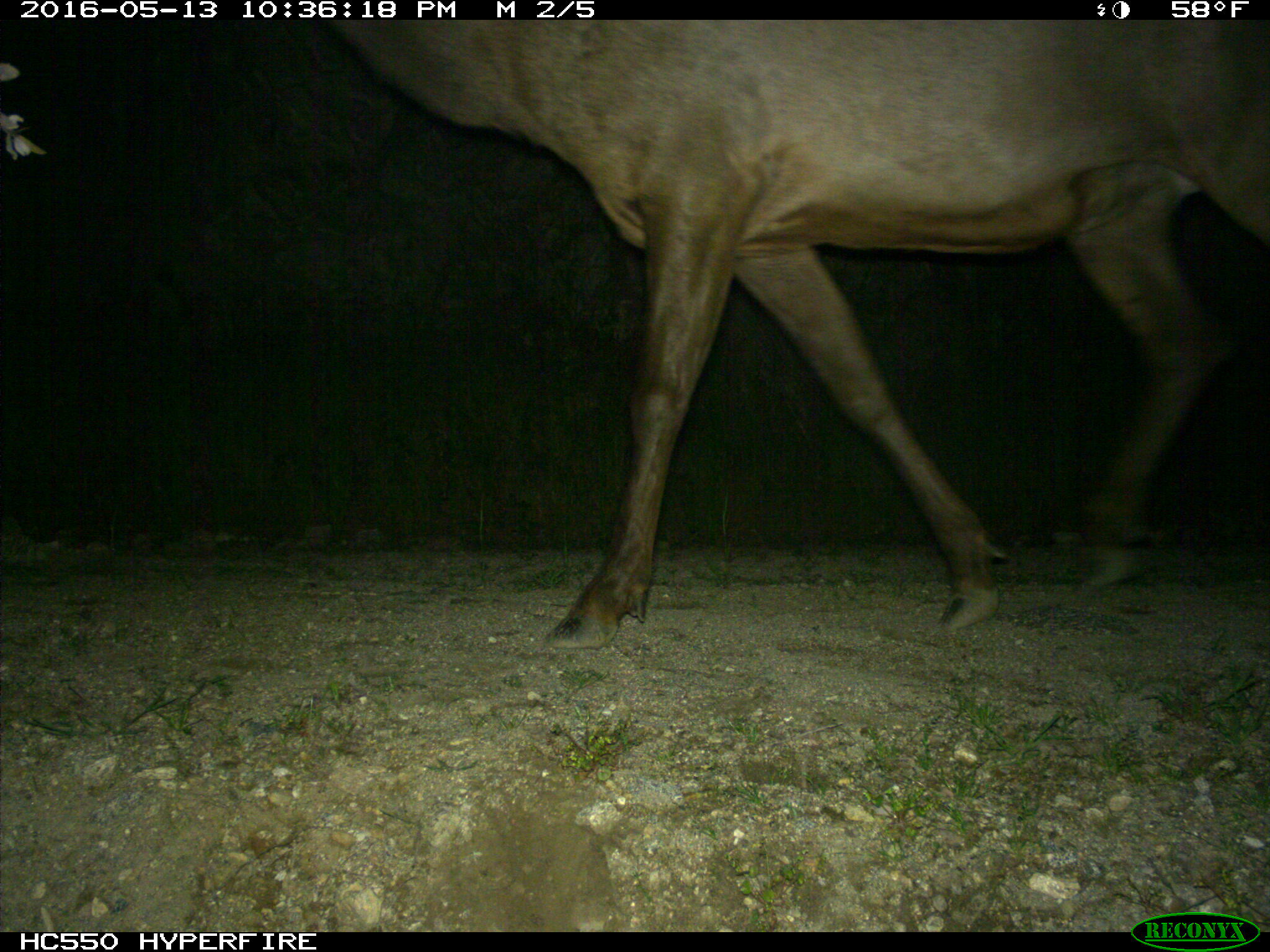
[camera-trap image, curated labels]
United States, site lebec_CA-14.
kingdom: Animalia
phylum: Chordata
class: Mammalia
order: Artiodactyla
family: Cervidae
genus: Cervus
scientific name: Cervus canadensis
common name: elk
Cervus canadensis (elk).